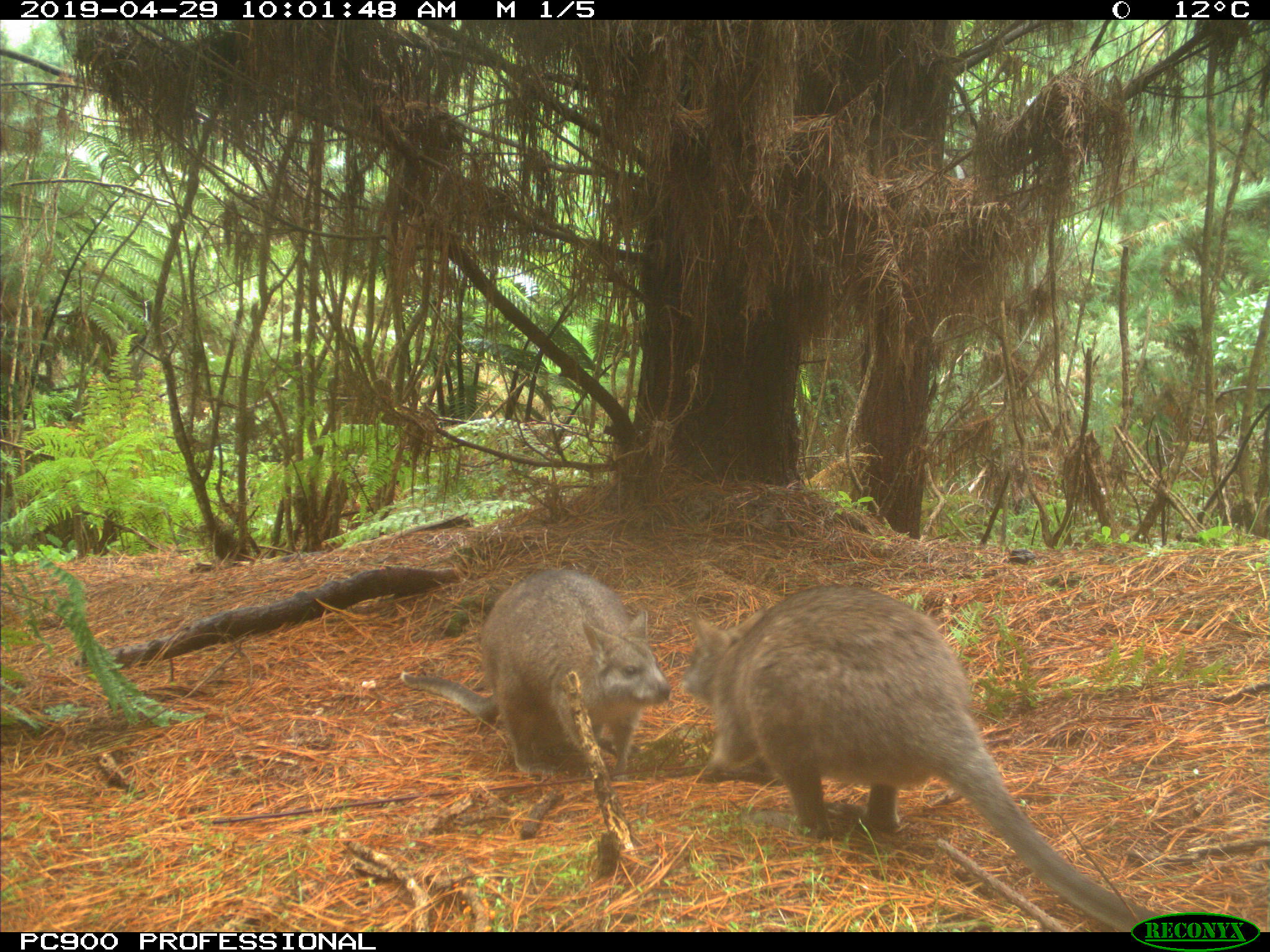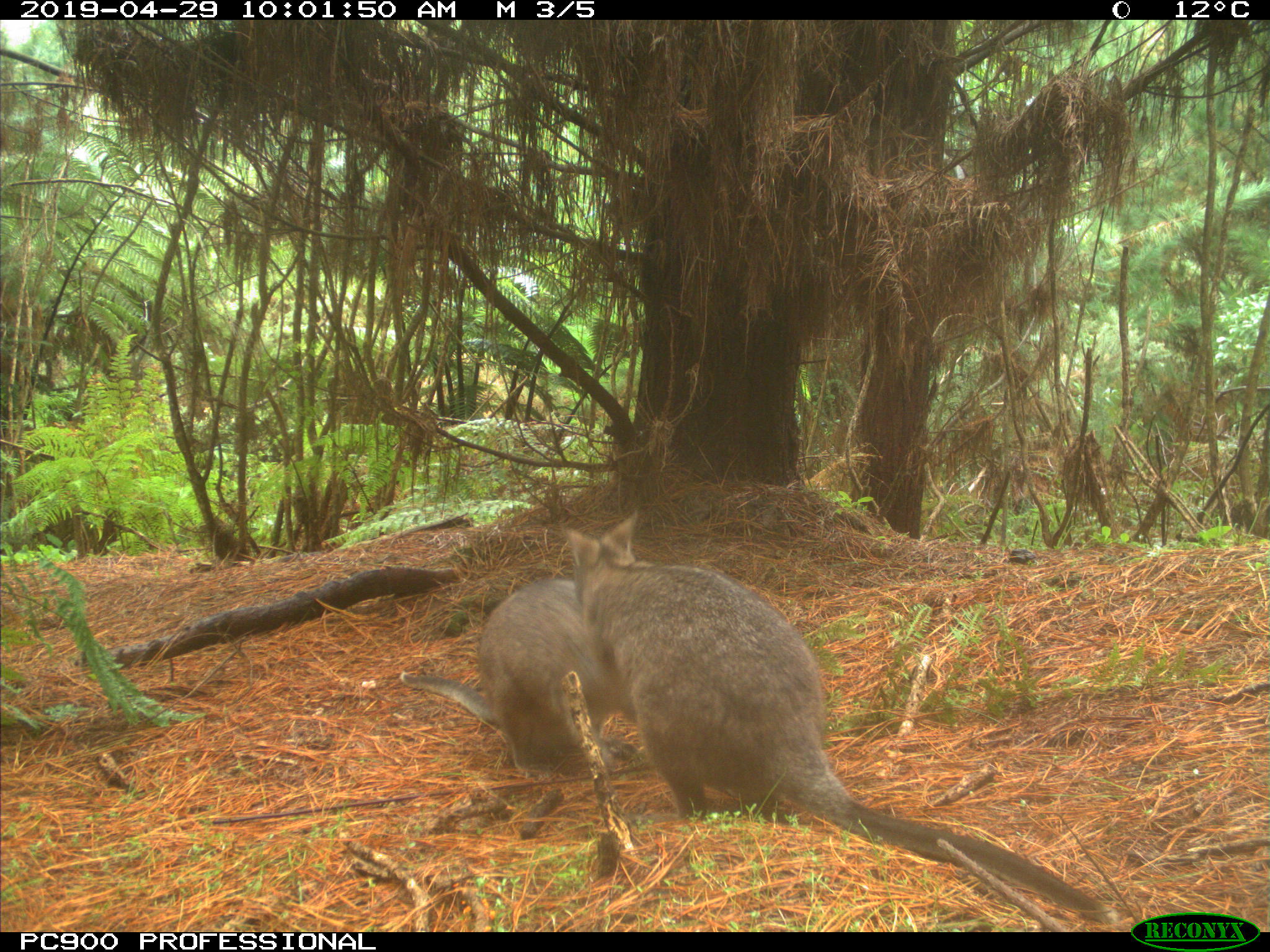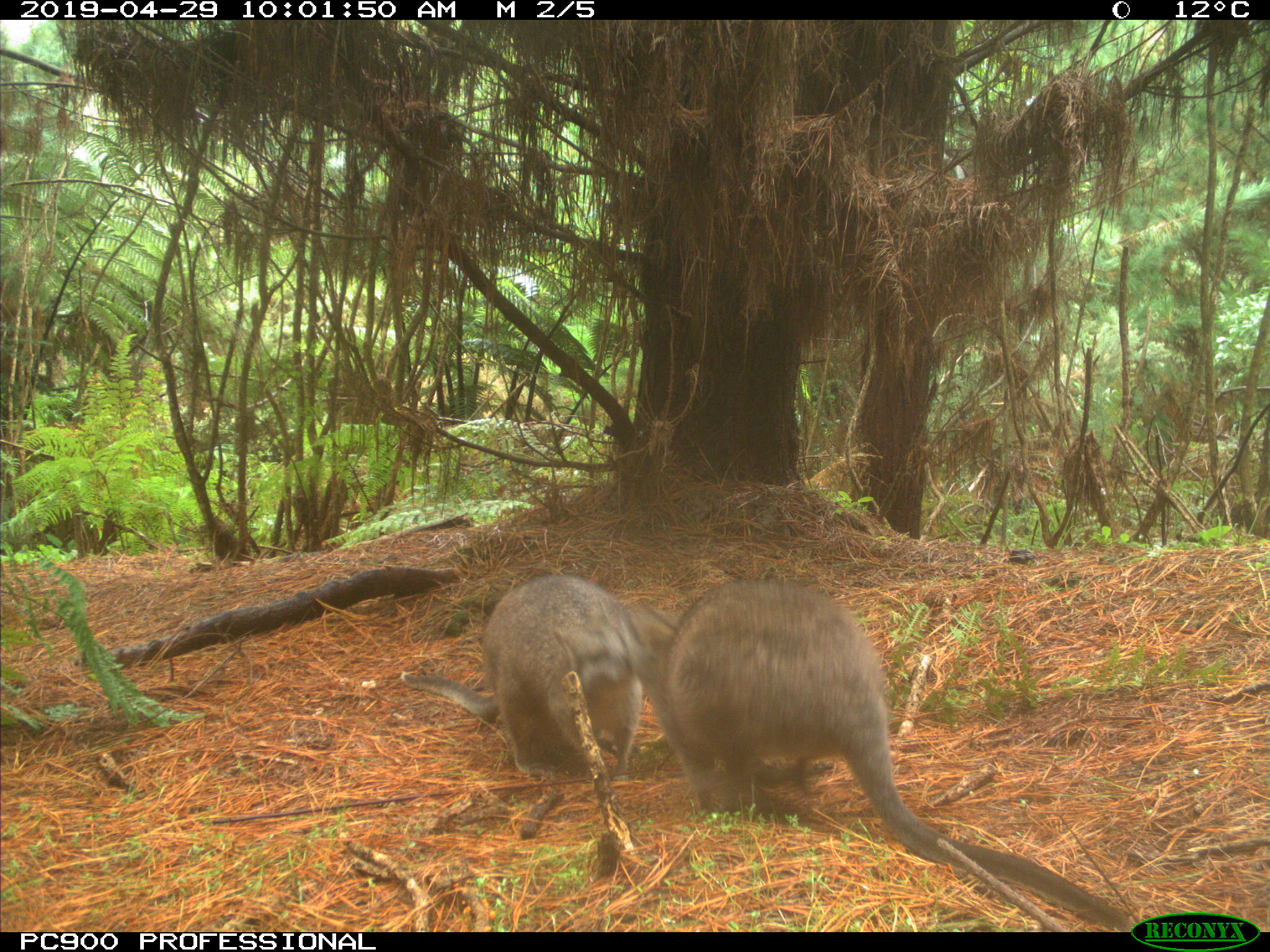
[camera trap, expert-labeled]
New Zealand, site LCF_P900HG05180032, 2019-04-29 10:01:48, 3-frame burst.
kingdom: Animalia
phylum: Chordata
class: Mammalia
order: Diprotodontia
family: Macropodidae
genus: Notamacropus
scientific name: Notamacropus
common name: wallaby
Wallaby (Notamacropus).